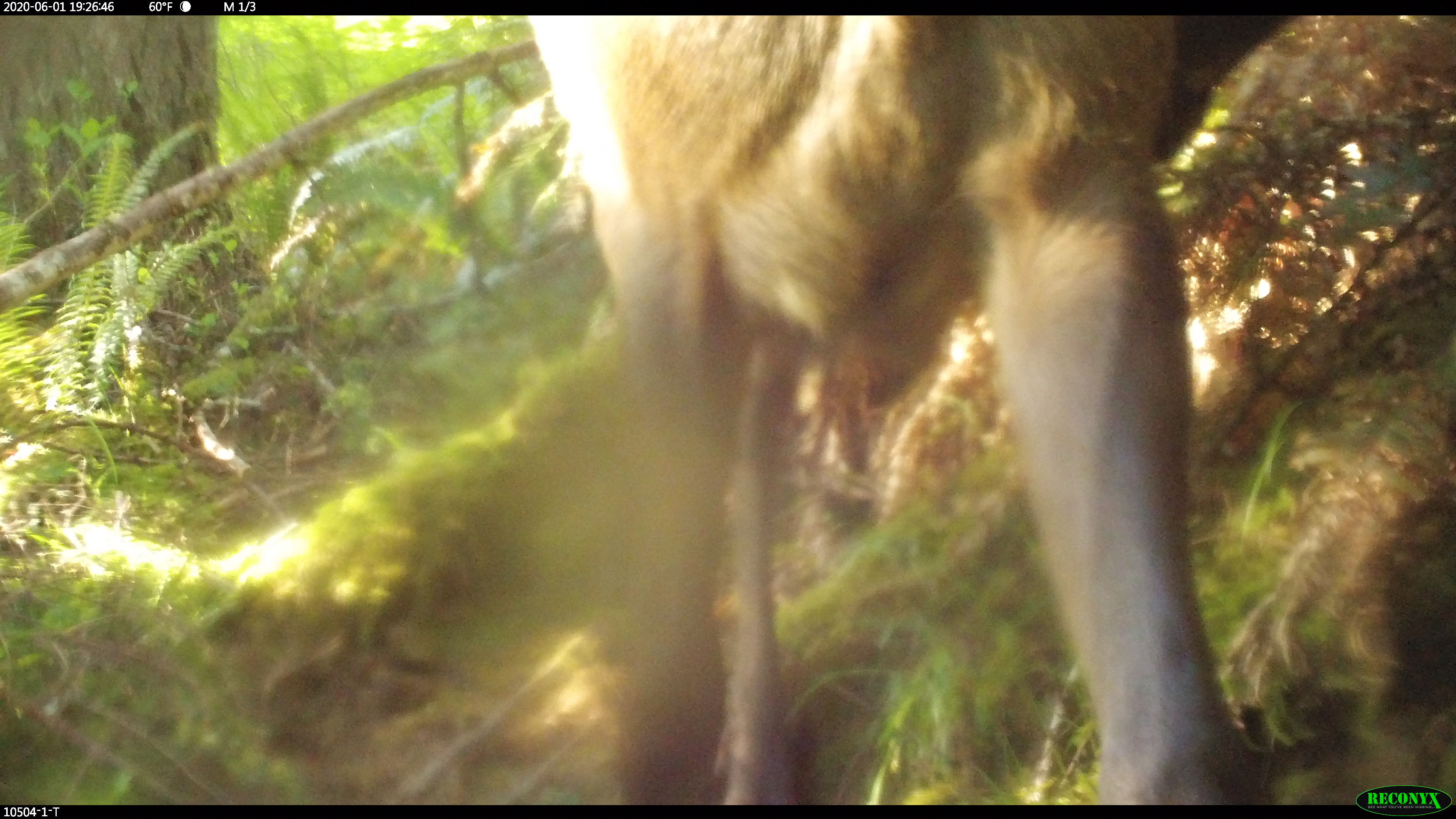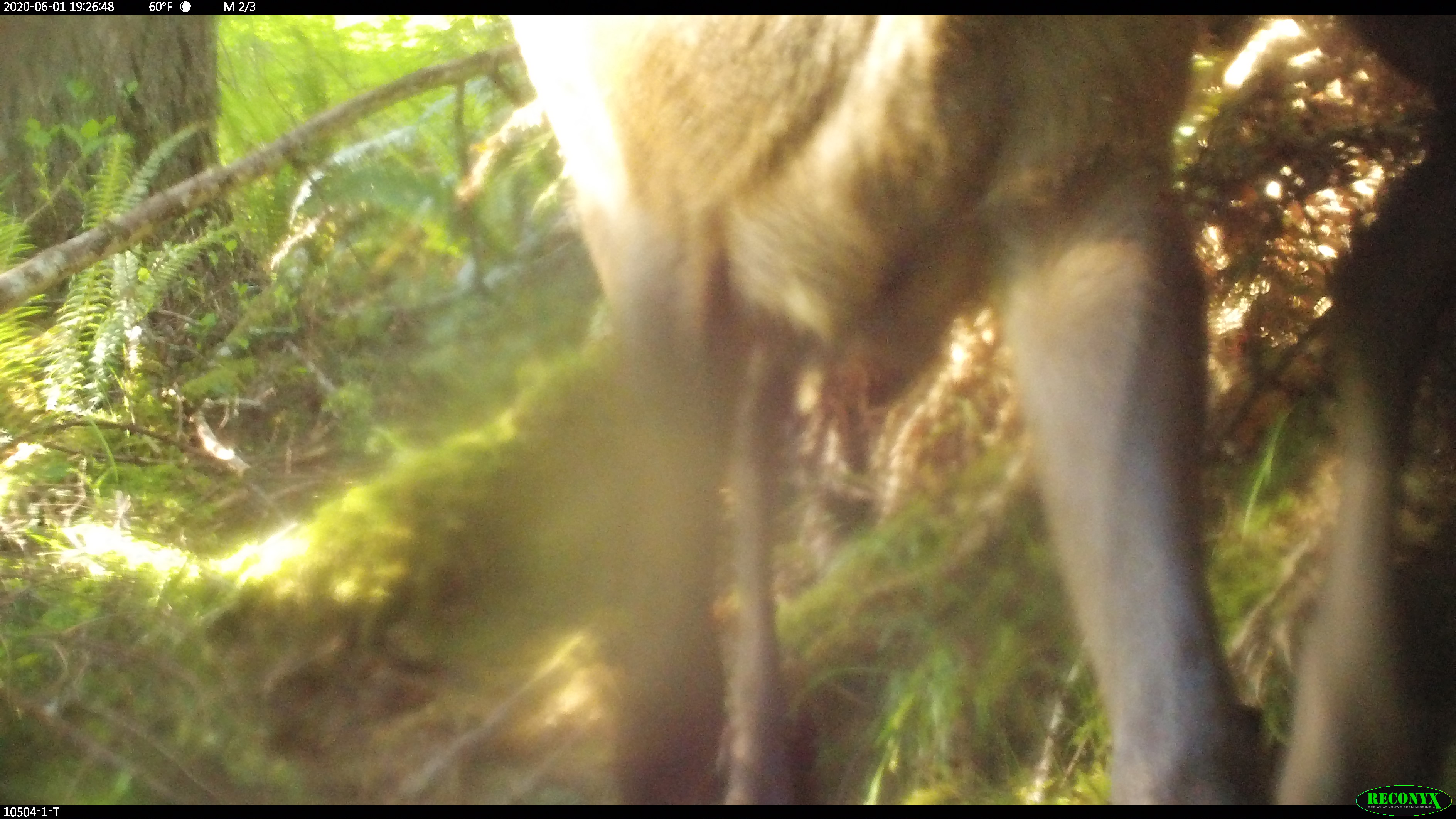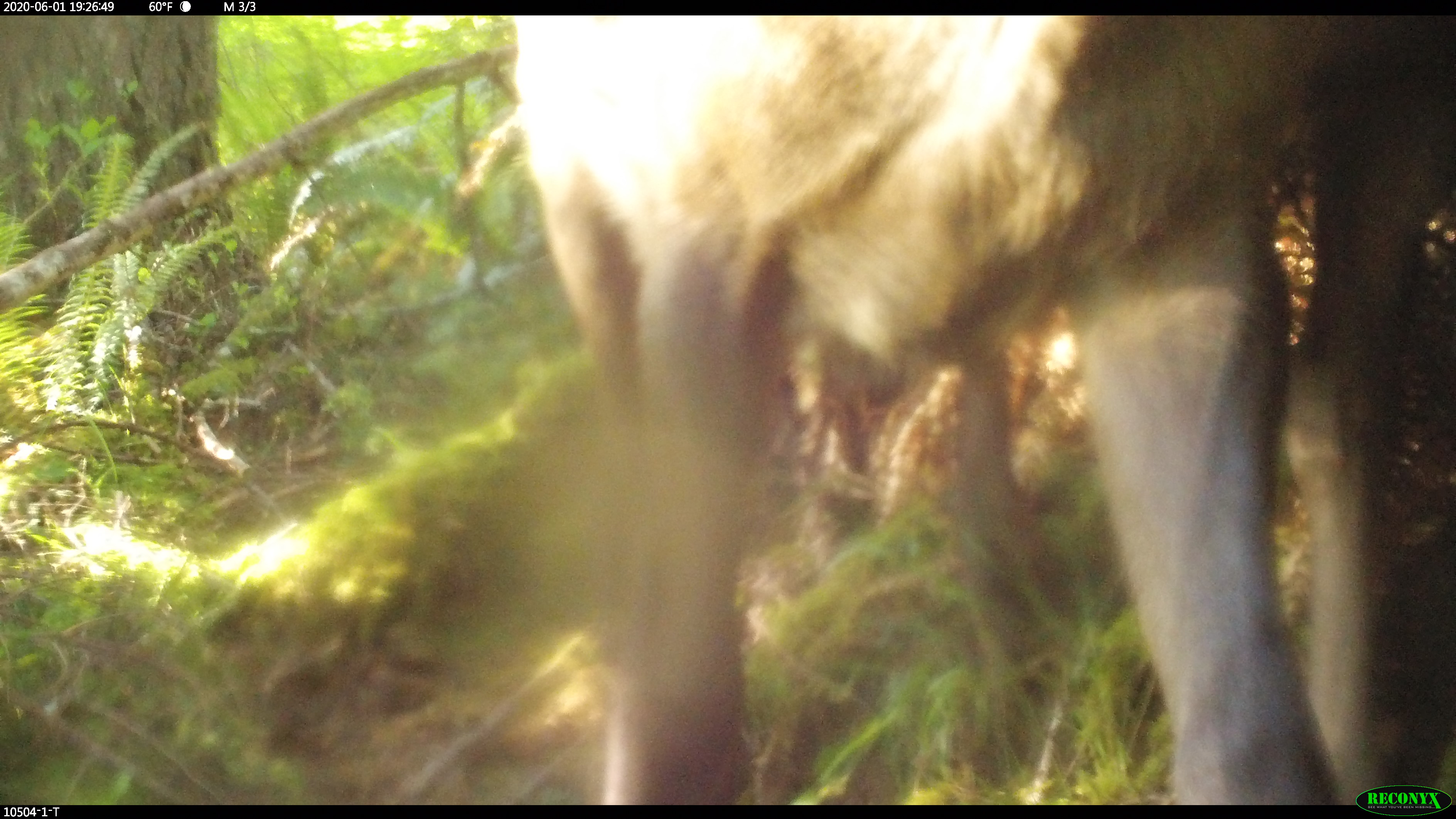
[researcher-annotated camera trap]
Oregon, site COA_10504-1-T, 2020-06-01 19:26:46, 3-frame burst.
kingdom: Animalia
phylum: Chordata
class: Mammalia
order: Artiodactyla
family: Cervidae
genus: Odocoileus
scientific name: Odocoileus hemionus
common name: black-tailed deer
Black-tailed deer (Odocoileus hemionus).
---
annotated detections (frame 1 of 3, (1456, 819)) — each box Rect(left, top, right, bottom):
black-tailed deer: Rect(526, 19, 1259, 802)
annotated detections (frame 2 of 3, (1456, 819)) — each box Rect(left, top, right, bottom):
black-tailed deer: Rect(507, 21, 1274, 802)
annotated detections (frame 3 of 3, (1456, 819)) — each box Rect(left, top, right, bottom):
black-tailed deer: Rect(508, 25, 1346, 801)